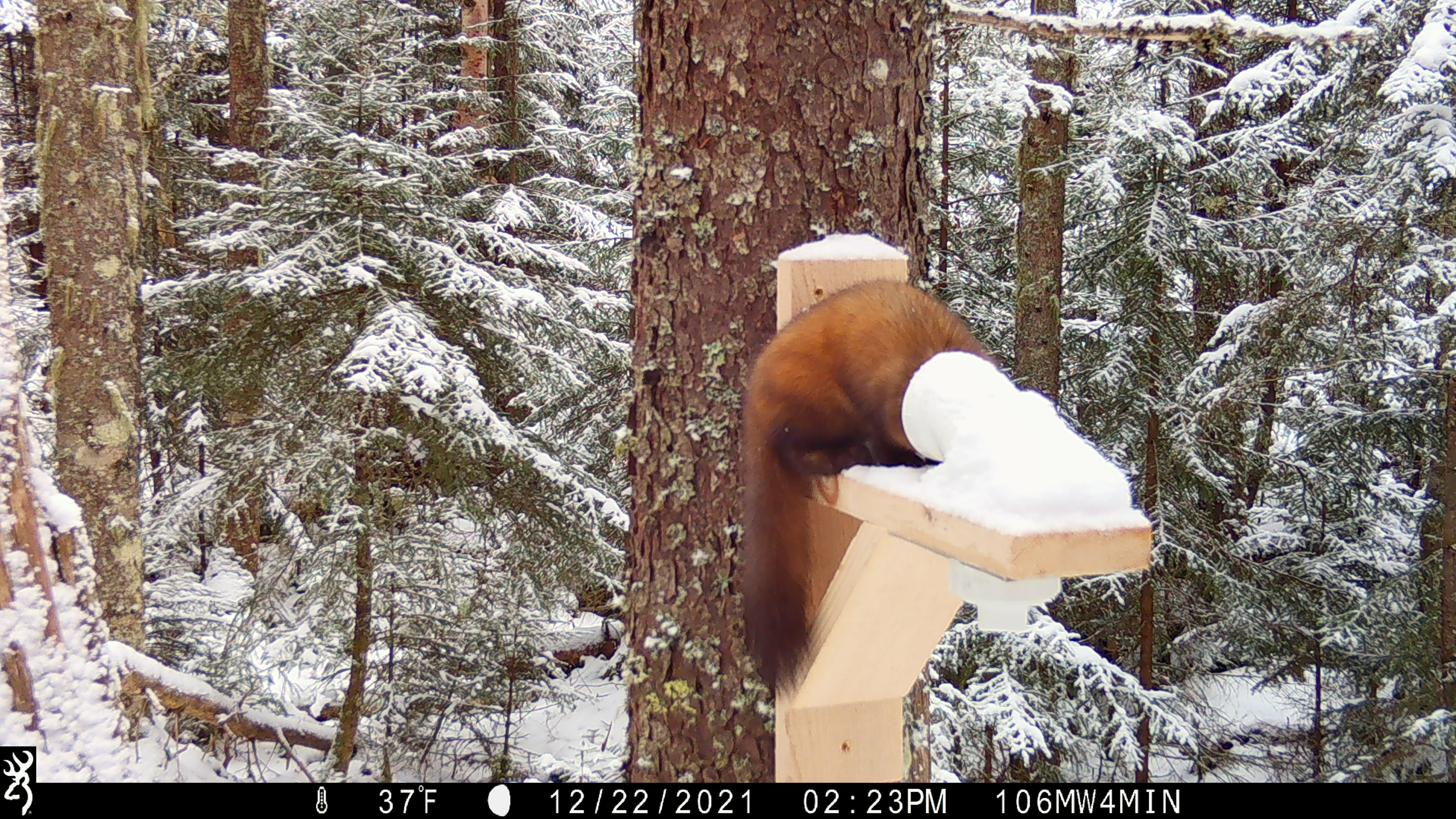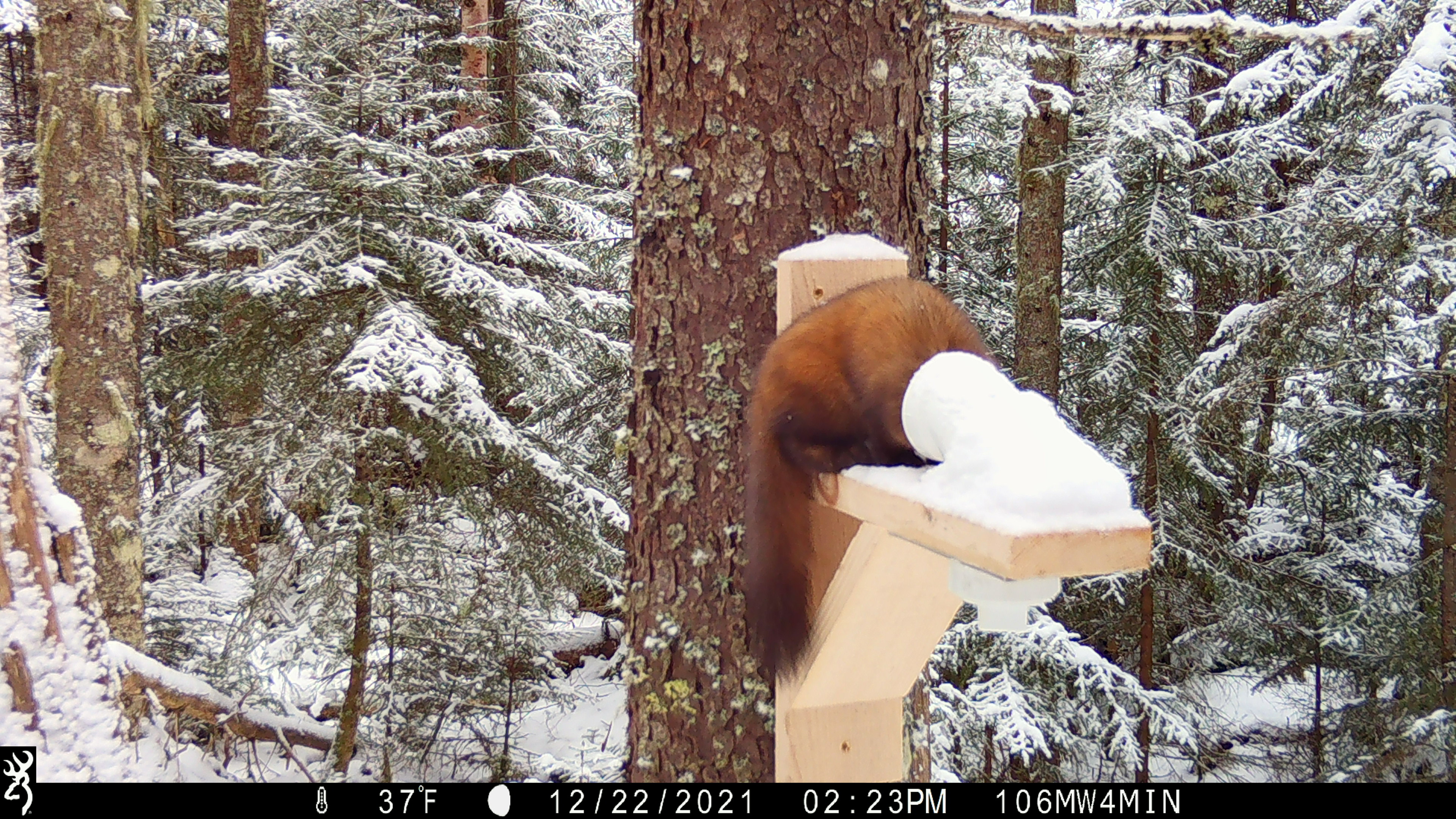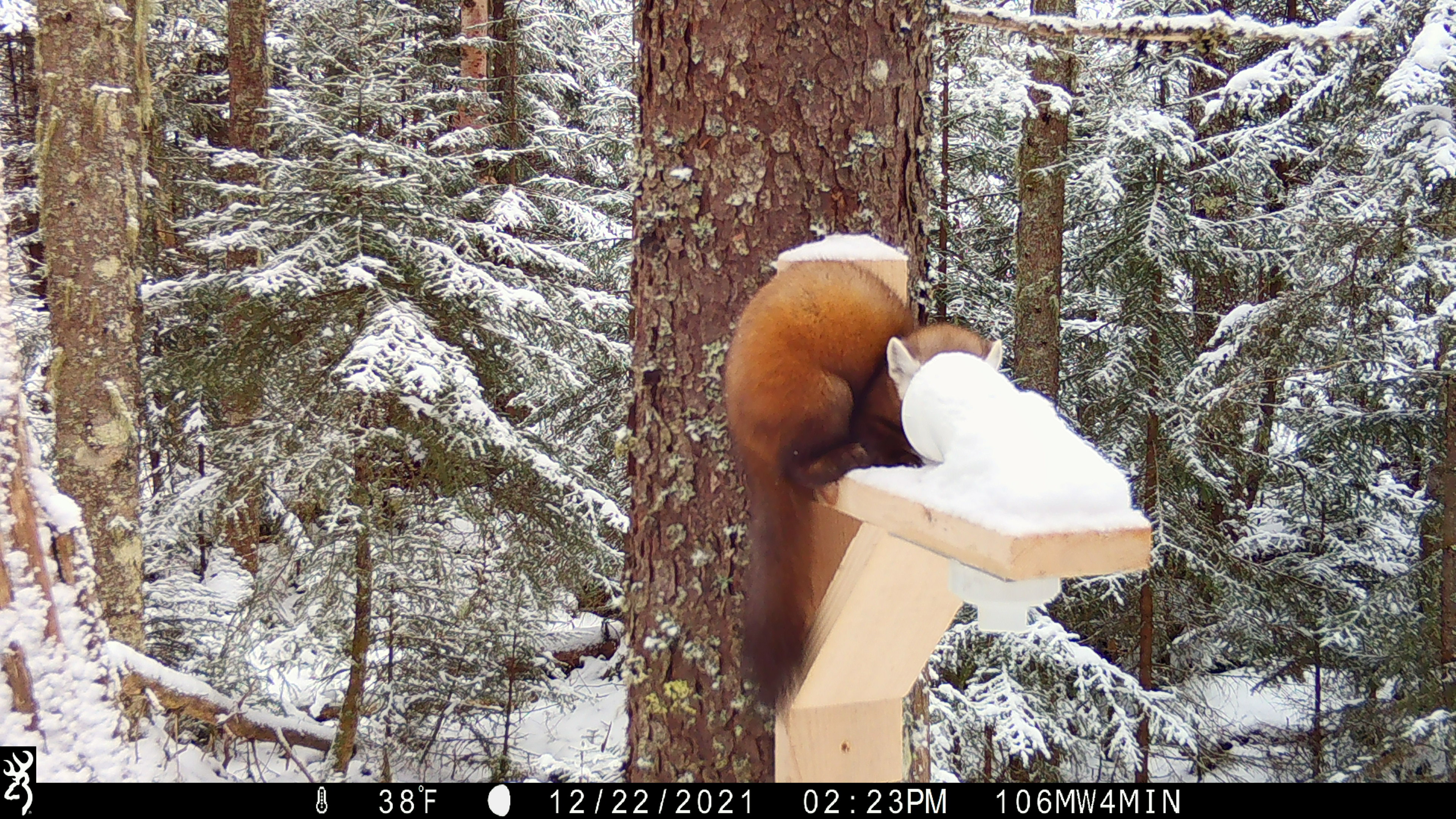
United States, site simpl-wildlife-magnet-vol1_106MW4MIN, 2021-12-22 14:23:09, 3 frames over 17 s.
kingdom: Animalia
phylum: Chordata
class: Mammalia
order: Carnivora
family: Mustelidae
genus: Martes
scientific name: Martes americana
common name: american marten